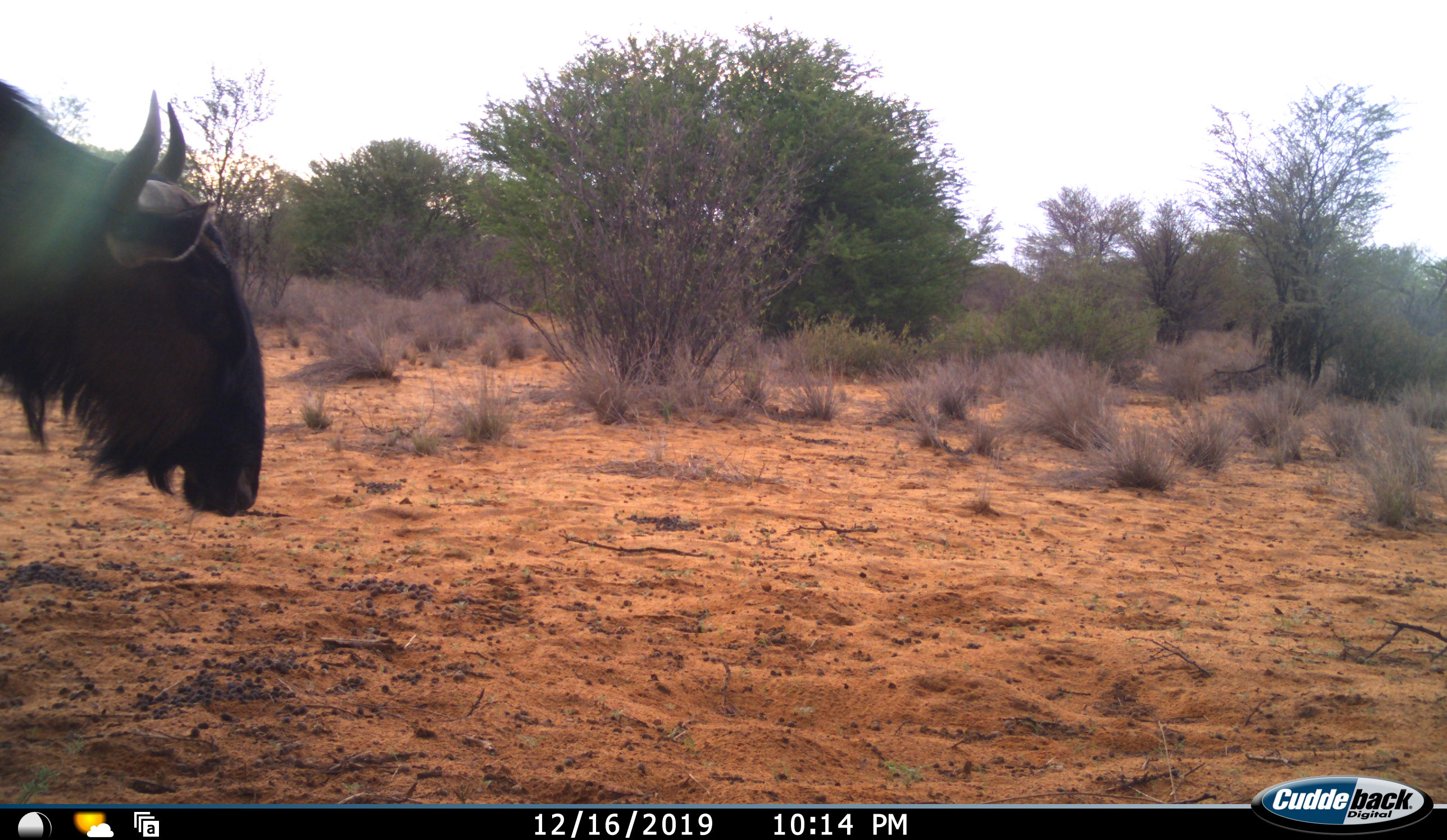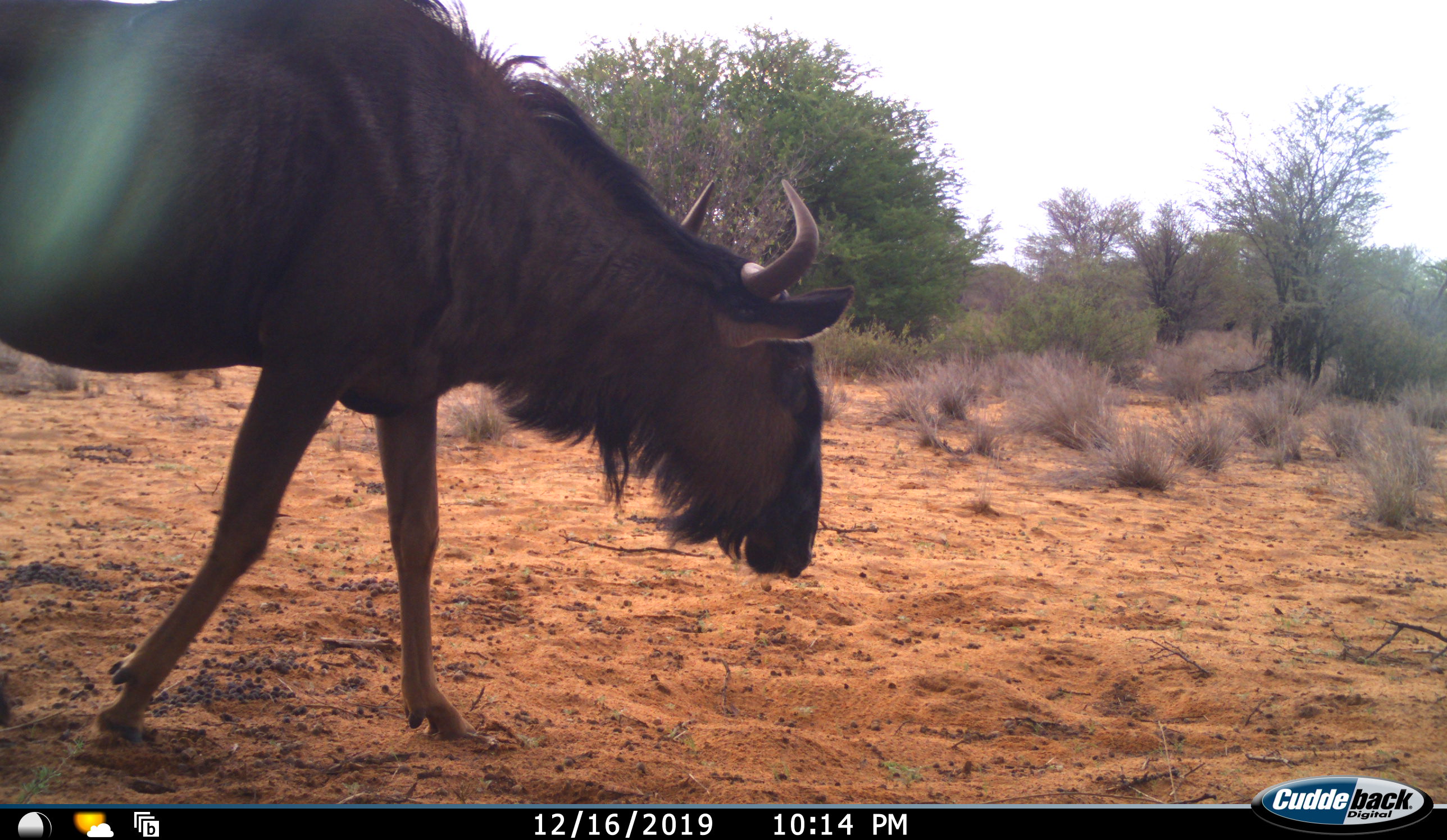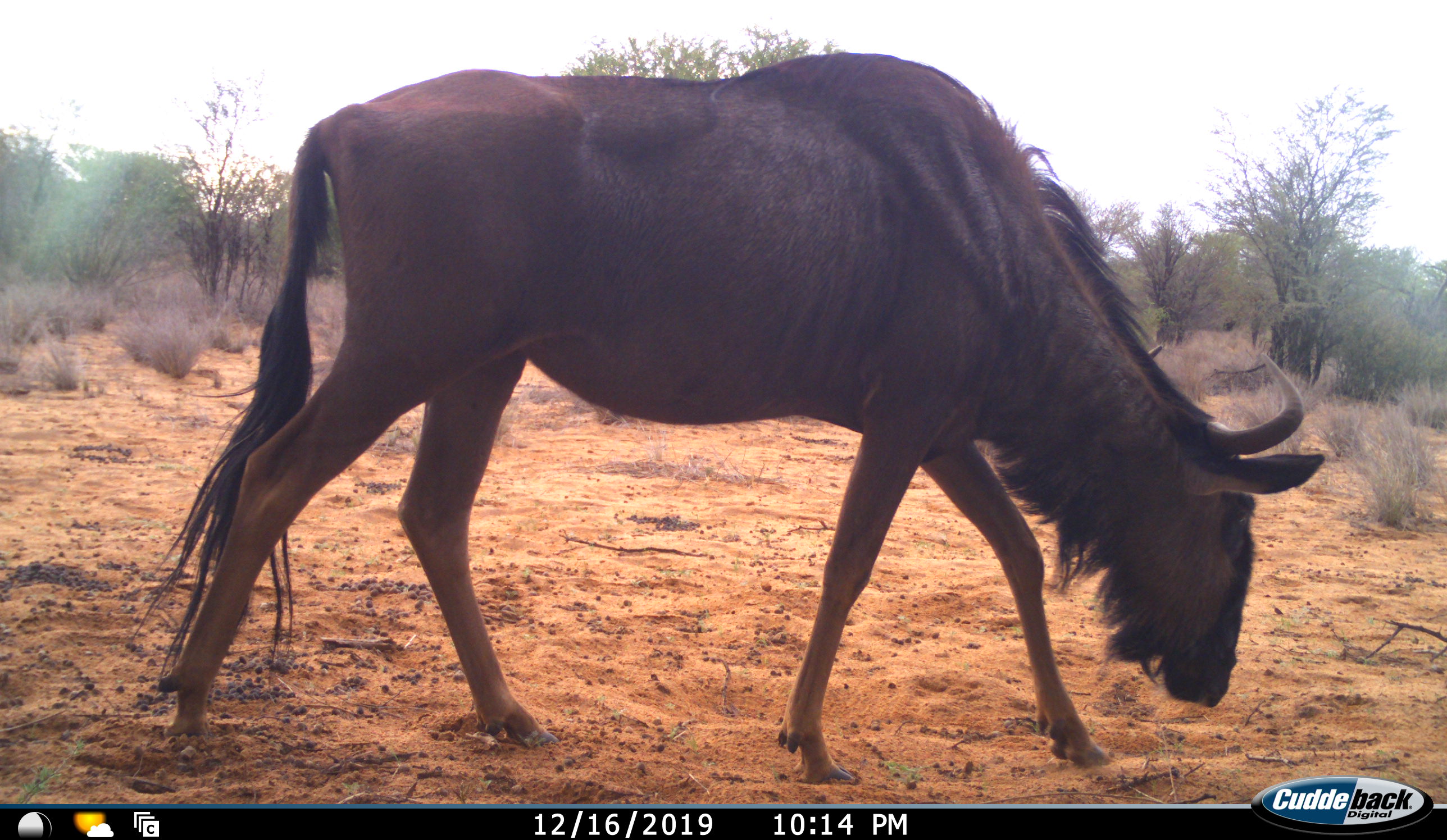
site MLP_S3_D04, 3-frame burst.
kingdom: Animalia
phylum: Chordata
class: Mammalia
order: Artiodactyla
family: Bovidae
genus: Connochaetes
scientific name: Connochaetes taurinus taurinus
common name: blue wildebeest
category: wildebeestblue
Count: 1.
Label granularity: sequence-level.